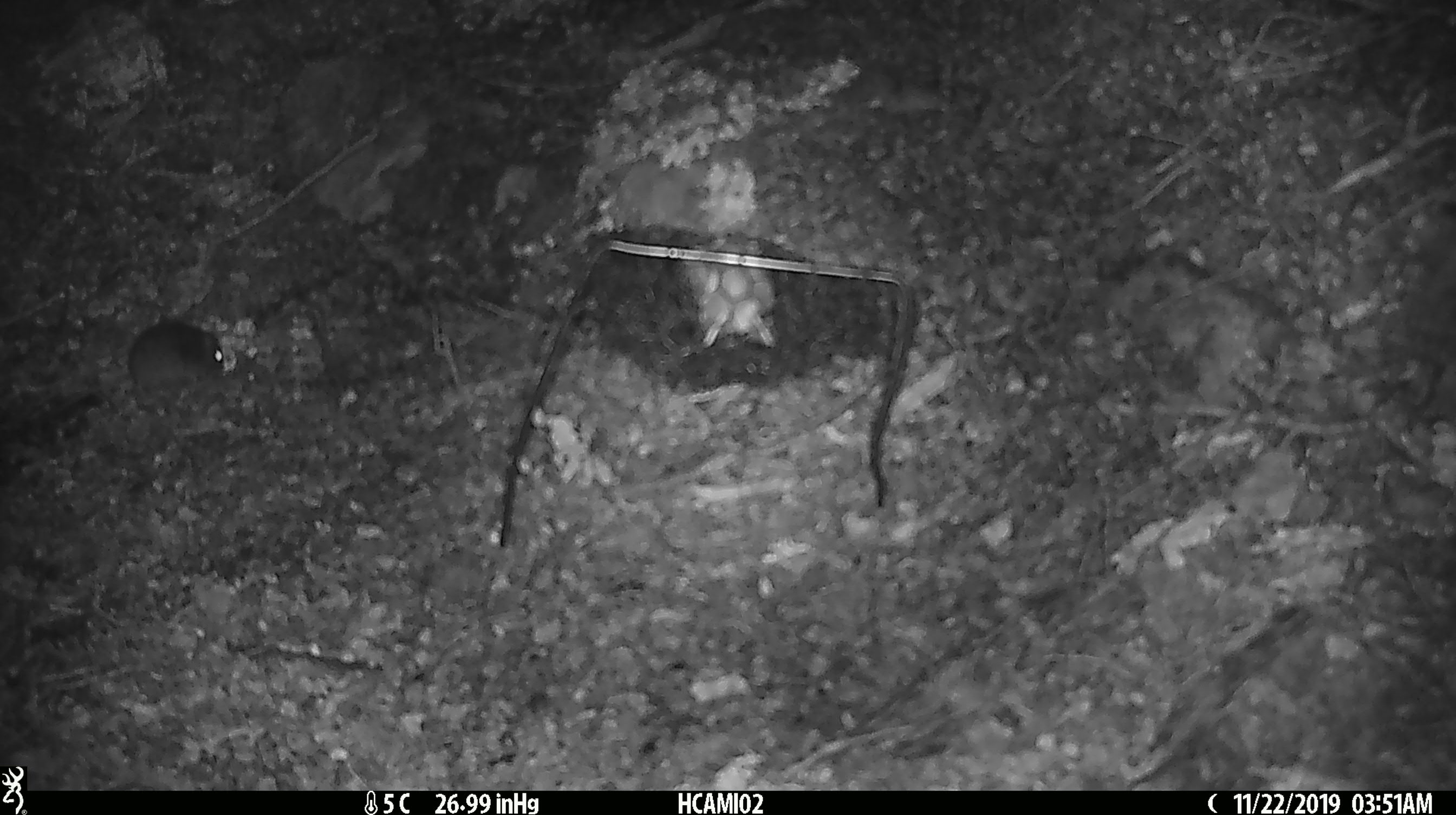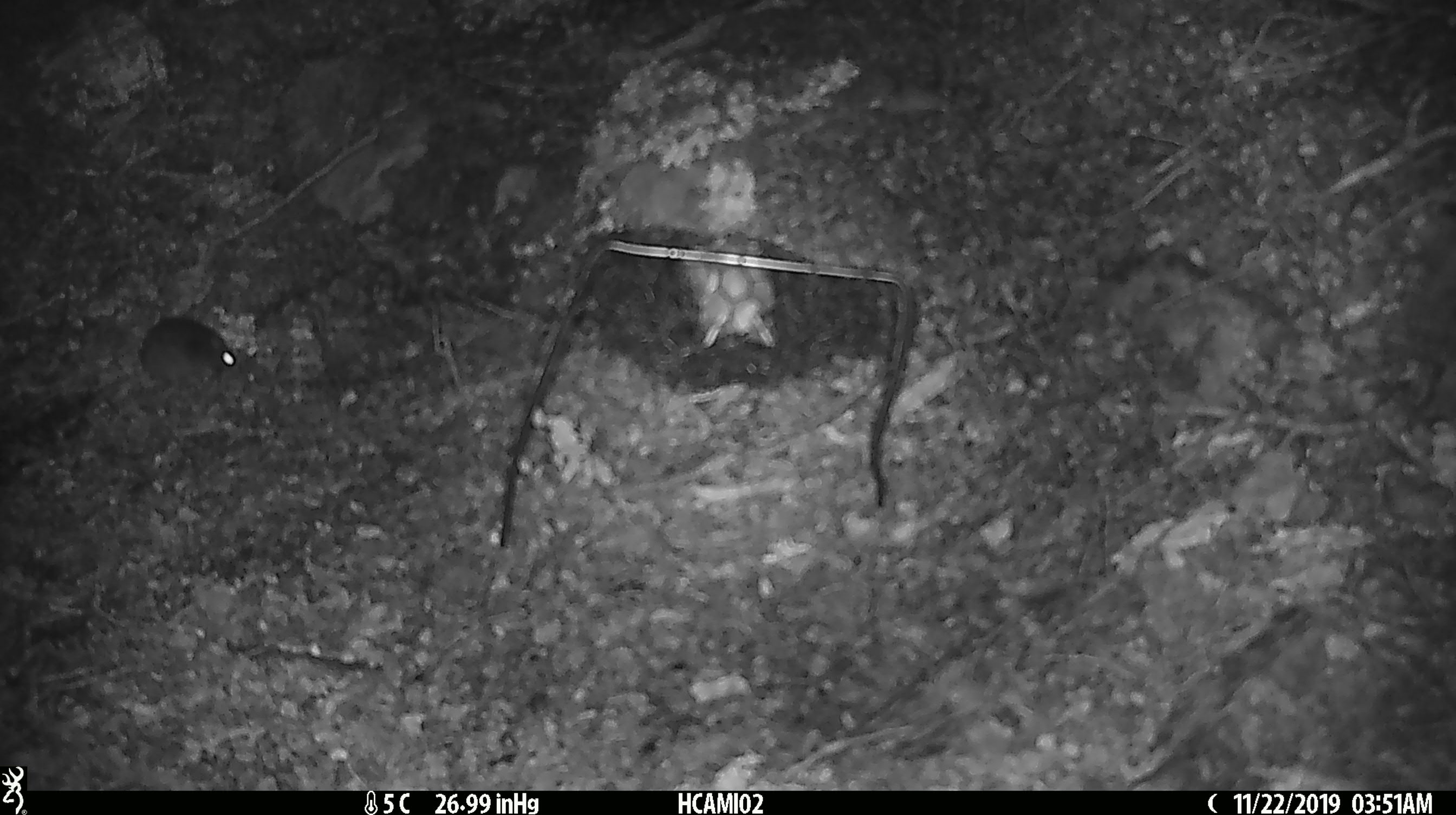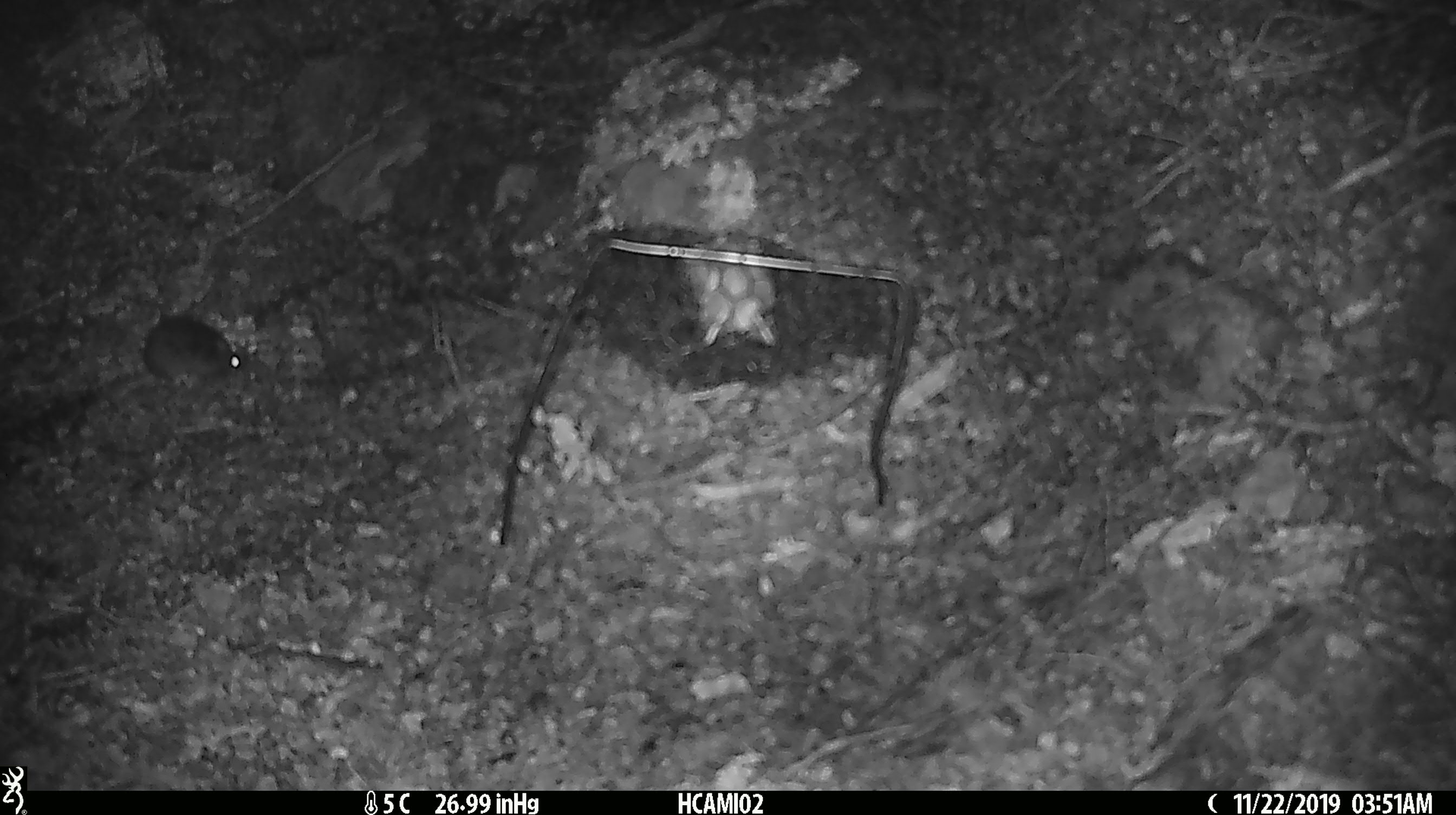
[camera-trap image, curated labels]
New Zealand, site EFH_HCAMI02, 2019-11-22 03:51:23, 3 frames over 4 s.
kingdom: Animalia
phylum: Chordata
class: Mammalia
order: Rodentia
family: Muridae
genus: Mus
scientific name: Mus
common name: mouse